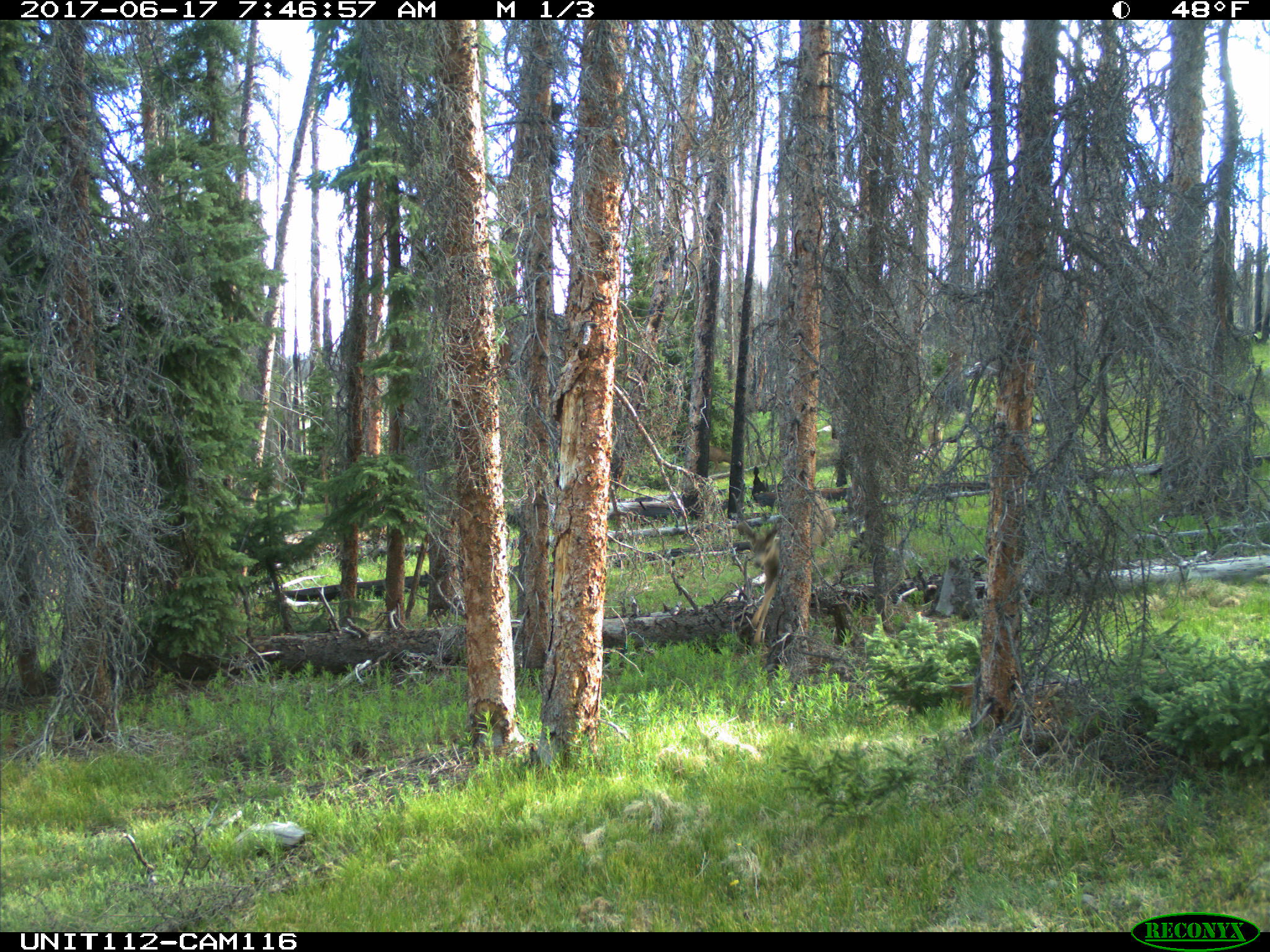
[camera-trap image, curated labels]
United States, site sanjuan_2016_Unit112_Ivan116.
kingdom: Animalia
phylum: Chordata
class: Mammalia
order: Artiodactyla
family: Cervidae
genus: Odocoileus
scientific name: Odocoileus hemionus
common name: mule deer